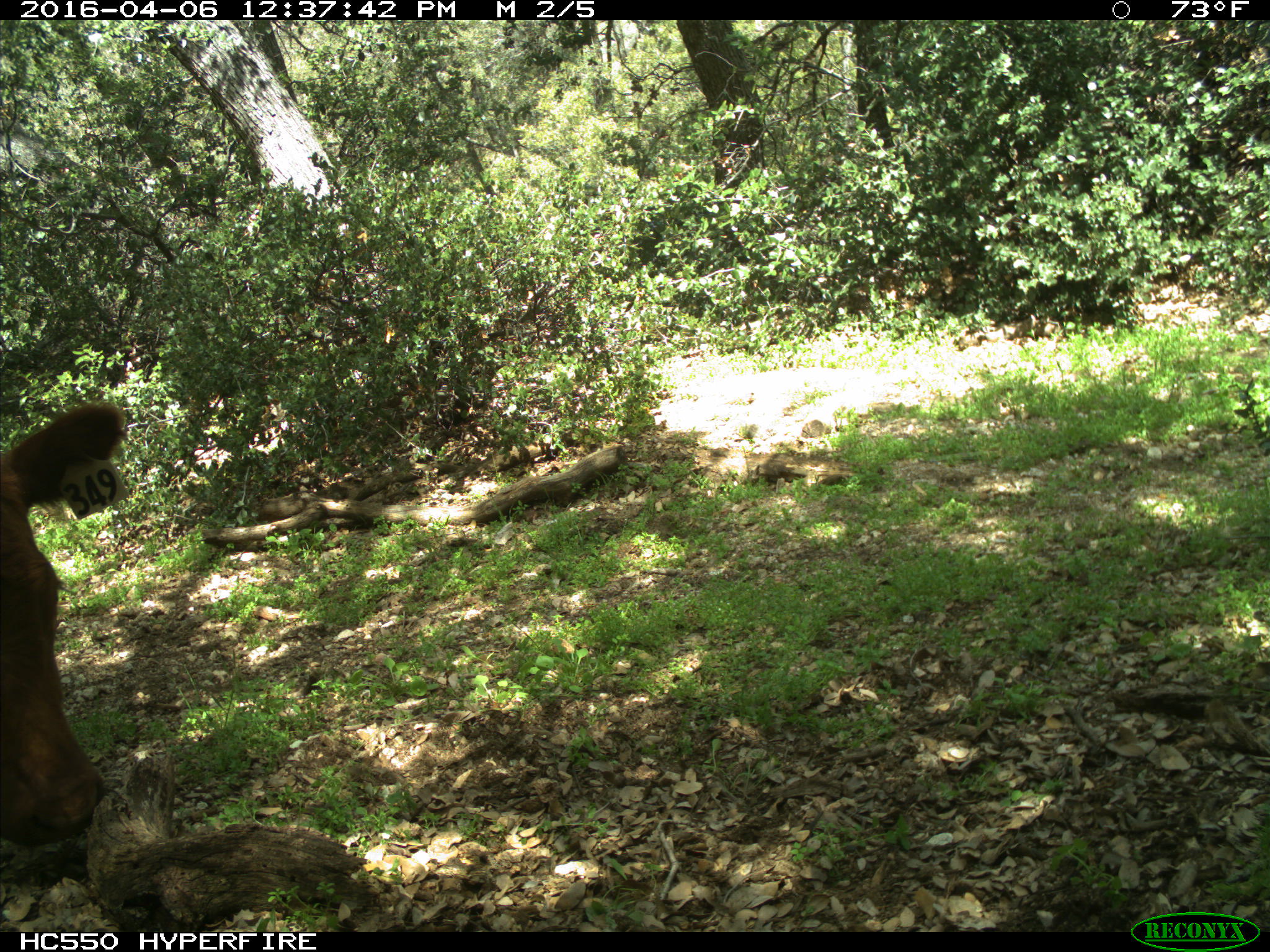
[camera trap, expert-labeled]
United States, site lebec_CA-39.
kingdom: Animalia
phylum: Chordata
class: Mammalia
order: Artiodactyla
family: Bovidae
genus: Bos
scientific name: Bos taurus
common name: domestic cow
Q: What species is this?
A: Bos taurus (domestic cow).